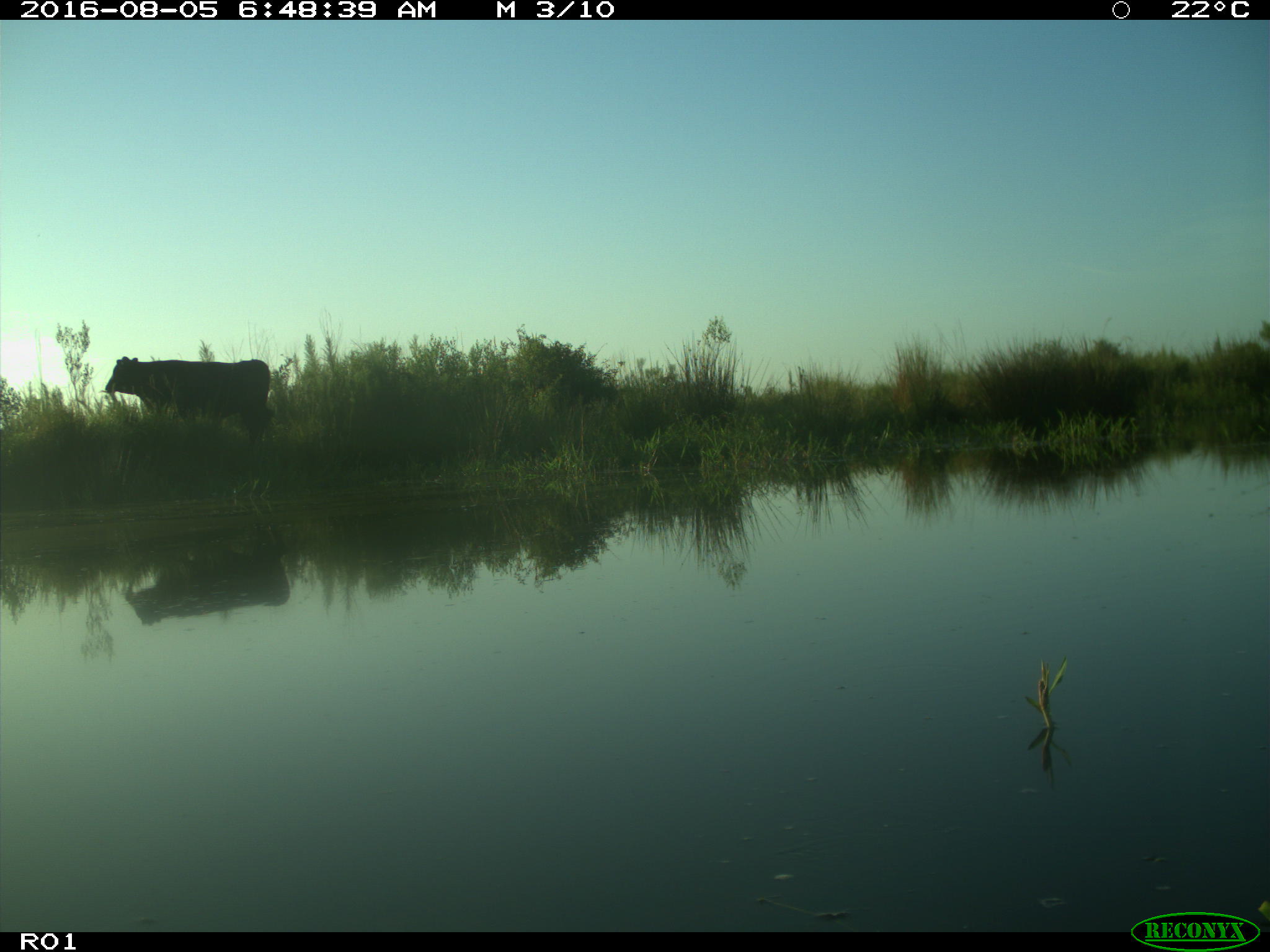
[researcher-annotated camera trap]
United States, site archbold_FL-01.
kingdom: Animalia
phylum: Chordata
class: Mammalia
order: Artiodactyla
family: Bovidae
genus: Bos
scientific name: Bos taurus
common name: domestic cow